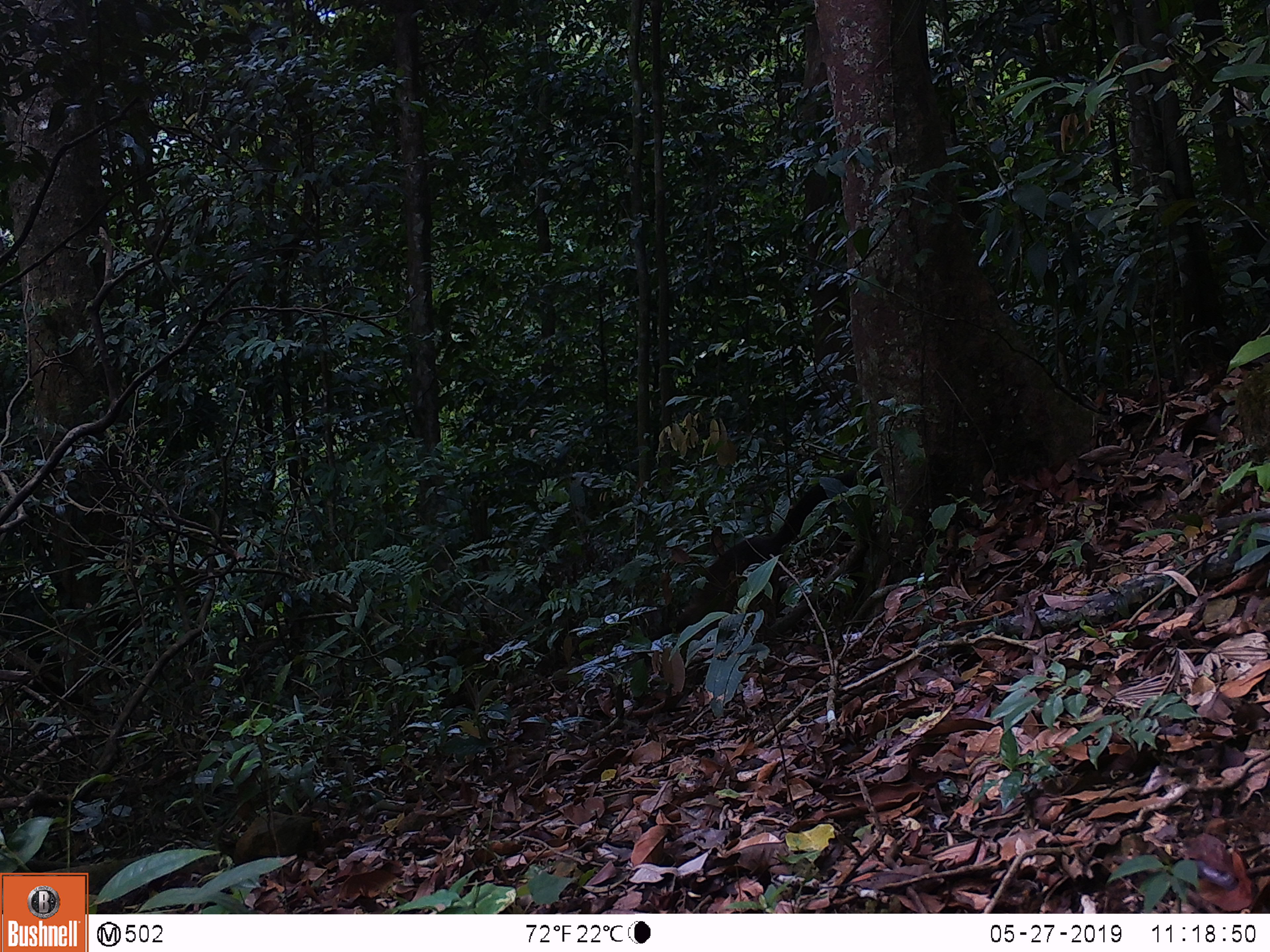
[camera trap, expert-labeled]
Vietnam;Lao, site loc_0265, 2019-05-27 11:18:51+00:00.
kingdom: Animalia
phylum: Chordata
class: Mammalia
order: Carnivora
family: Mustelidae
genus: Martes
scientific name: Martes flavigula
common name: yellow-throated marten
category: yellow throated marten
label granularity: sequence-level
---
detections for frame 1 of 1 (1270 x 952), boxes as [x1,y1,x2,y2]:
yellow throated marten: [673,470,883,643]